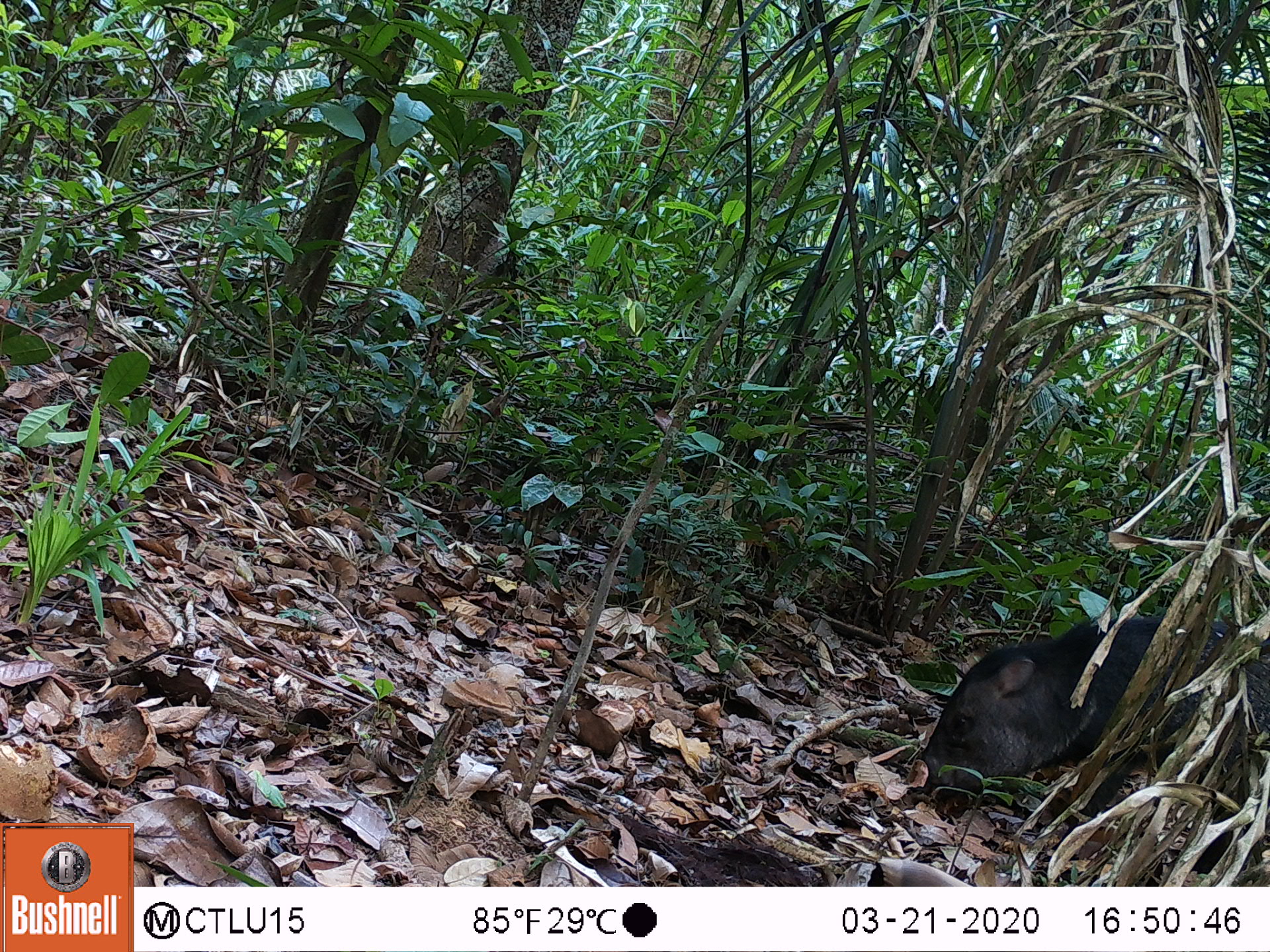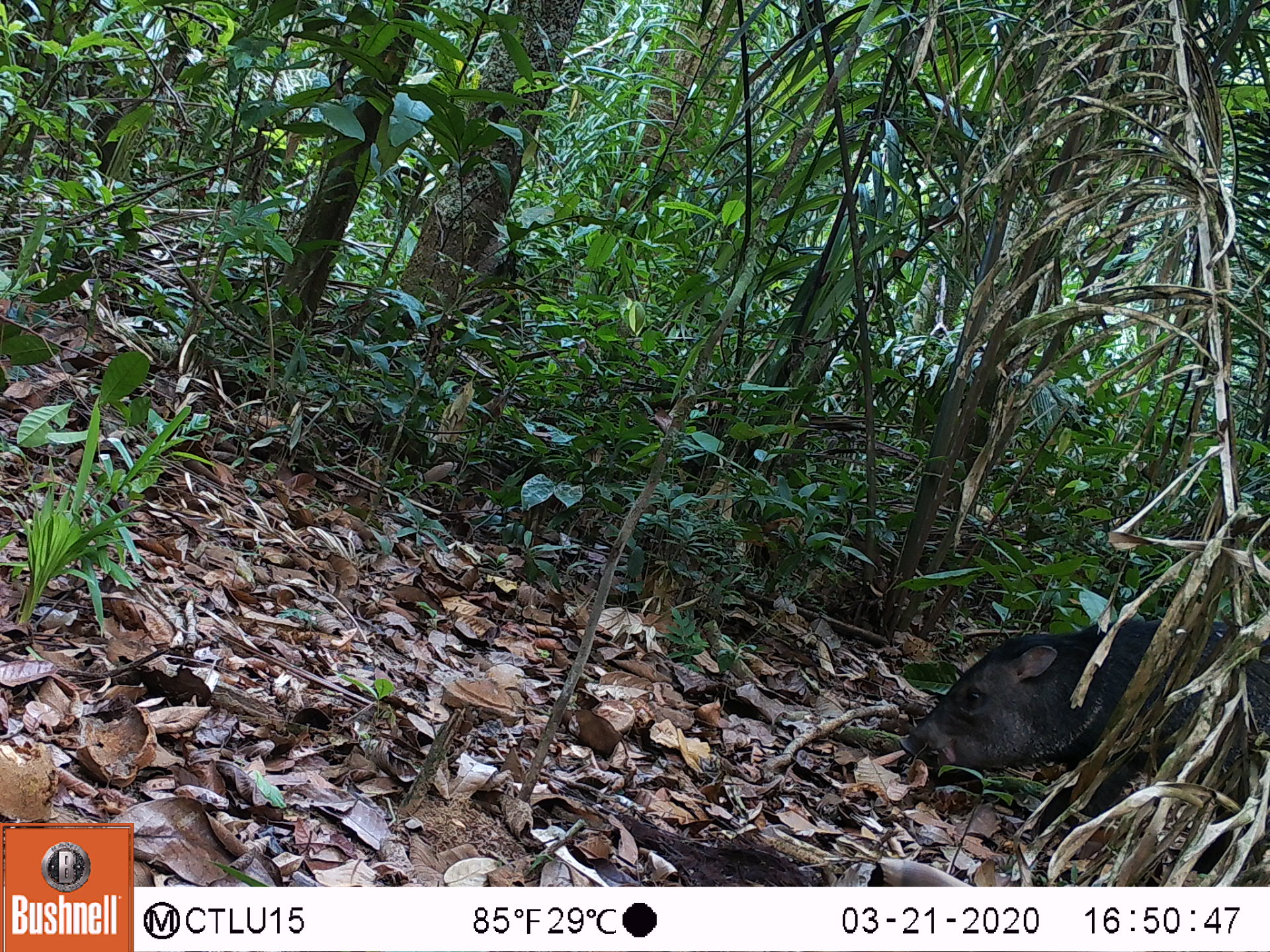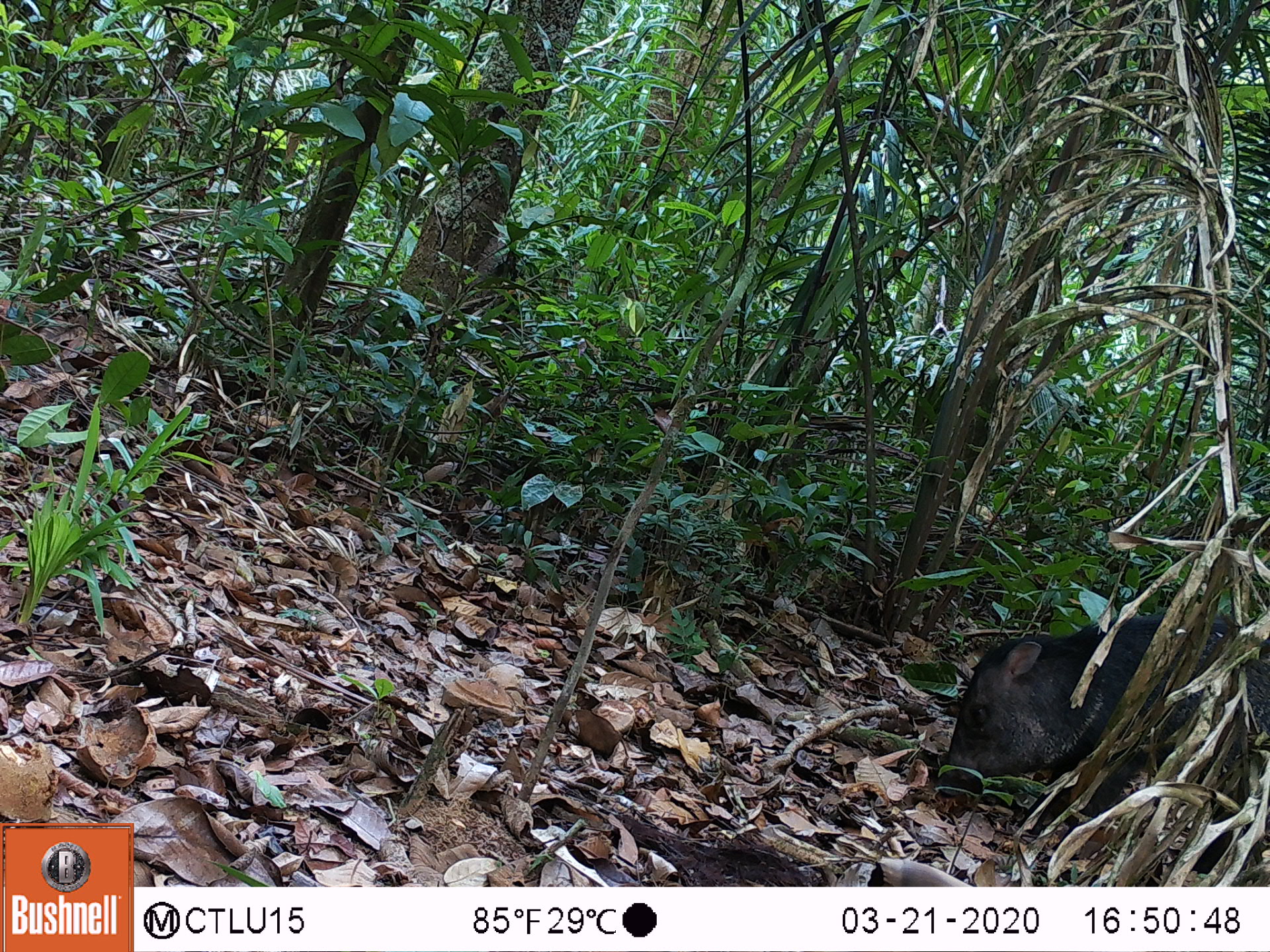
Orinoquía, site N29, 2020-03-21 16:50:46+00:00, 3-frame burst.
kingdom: Animalia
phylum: Chordata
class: Mammalia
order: Artiodactyla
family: Tayassuidae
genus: Pecari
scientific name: Pecari tajacu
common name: collared peccary